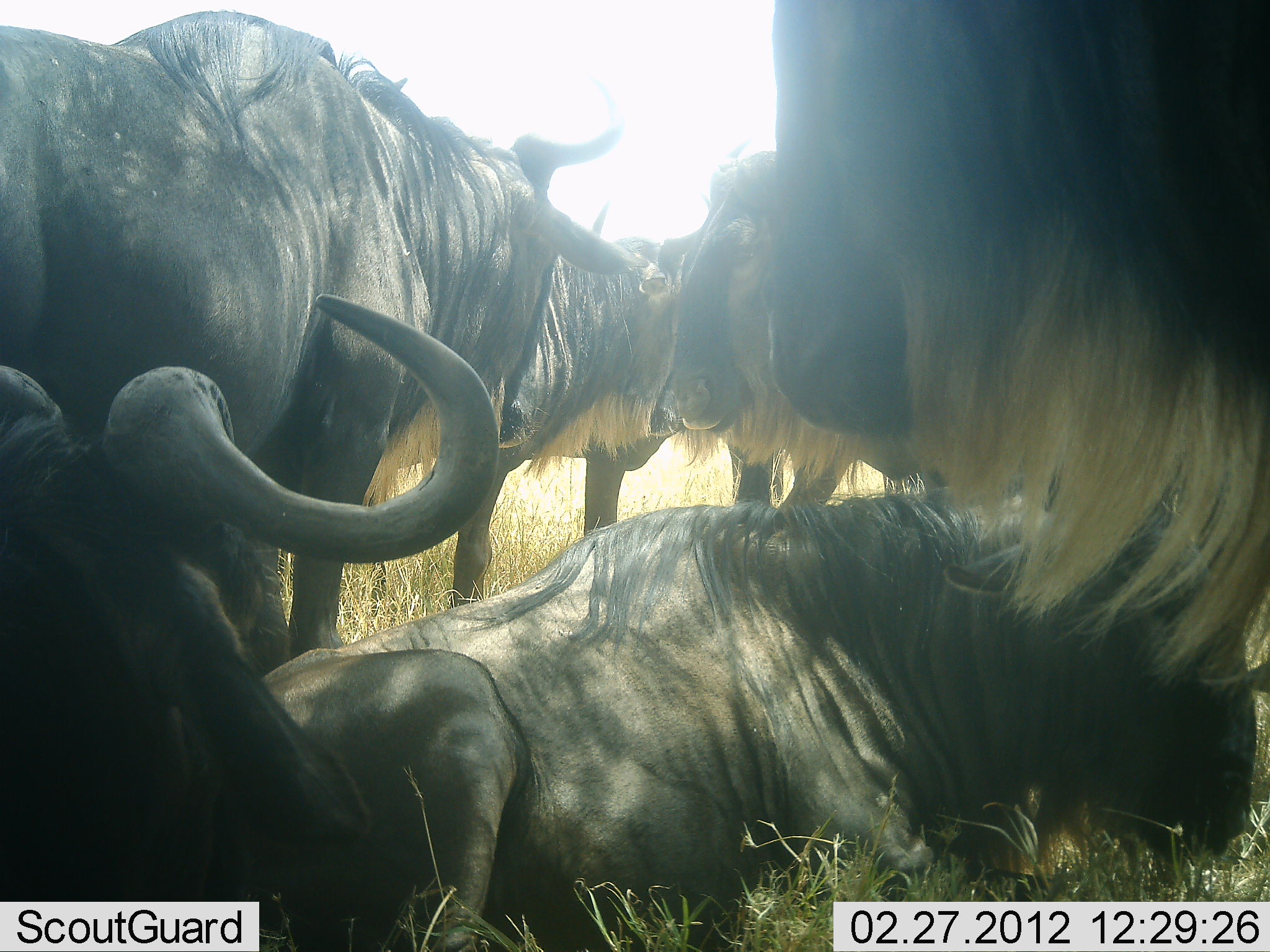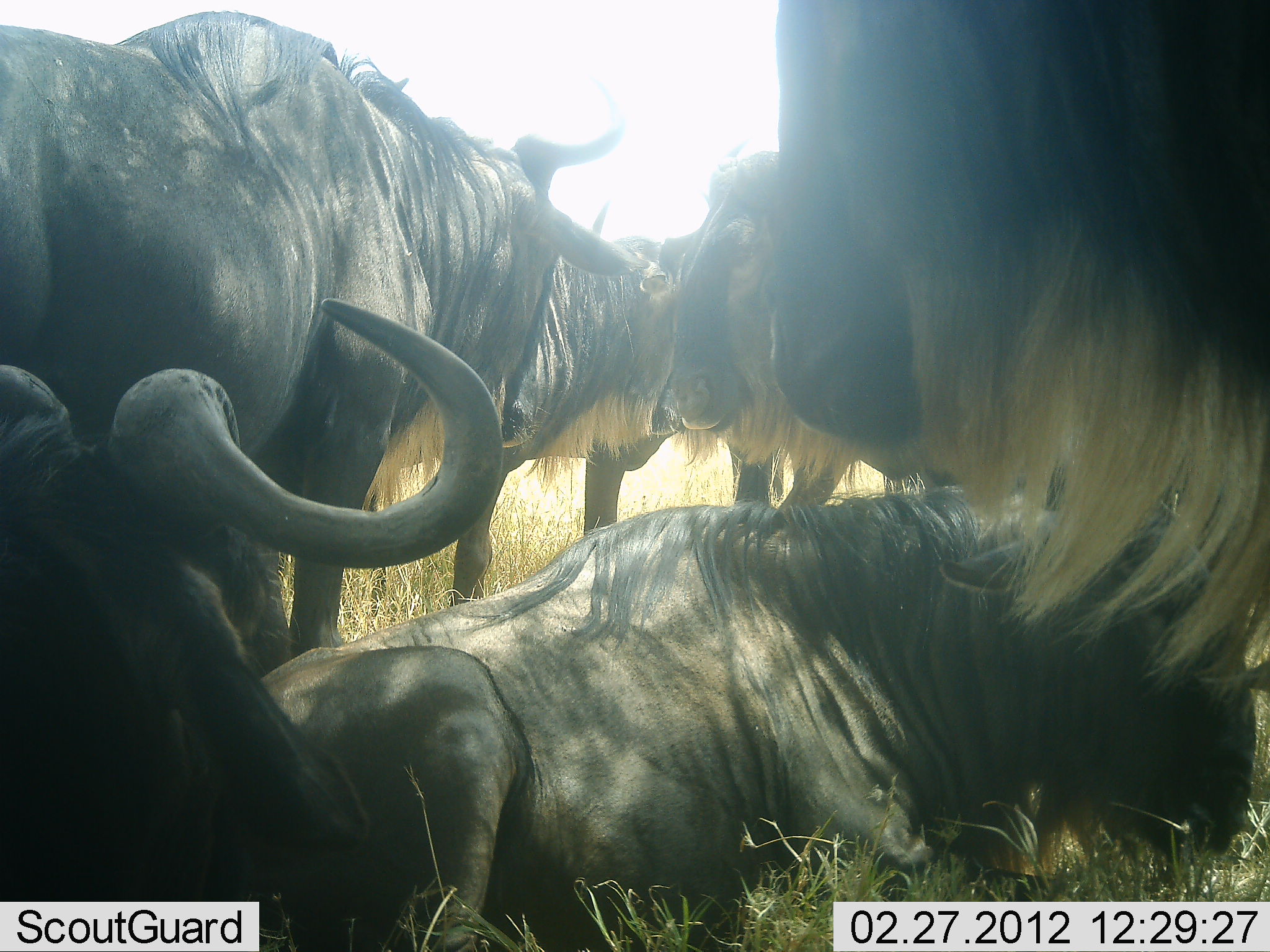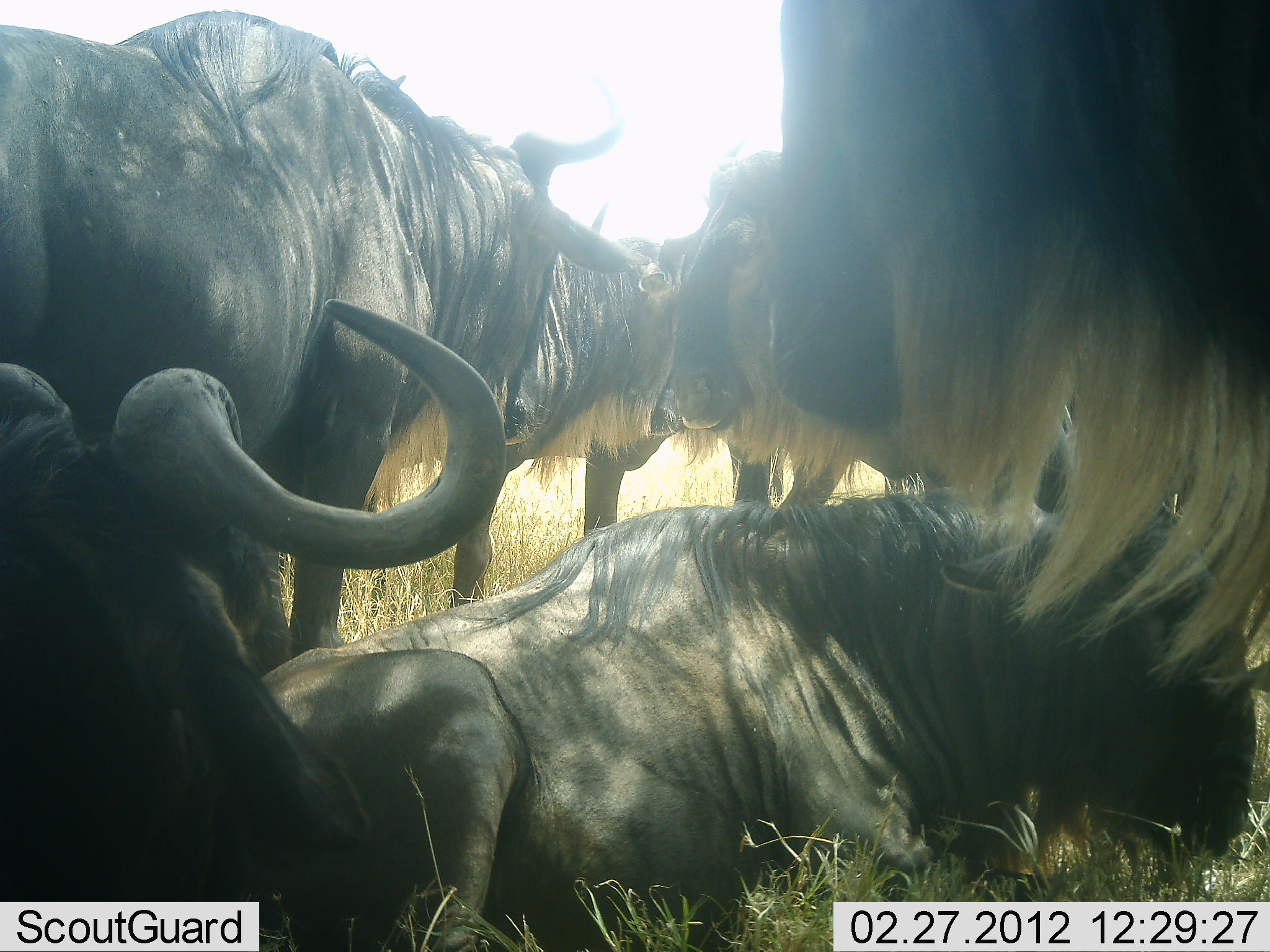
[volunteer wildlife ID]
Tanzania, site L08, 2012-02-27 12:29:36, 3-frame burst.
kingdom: Animalia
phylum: Chordata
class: Mammalia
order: Artiodactyla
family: Bovidae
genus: Connochaetes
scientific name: Connochaetes taurinus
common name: blue wildebeest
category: wildebeest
Wildebeest (blue wildebeest) (Connochaetes taurinus), count 6. Behavior (volunteer vote fractions): standing 78%, resting 89%, moving 0%, interacting 11%. Young present (vote fraction): 0%. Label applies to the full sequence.